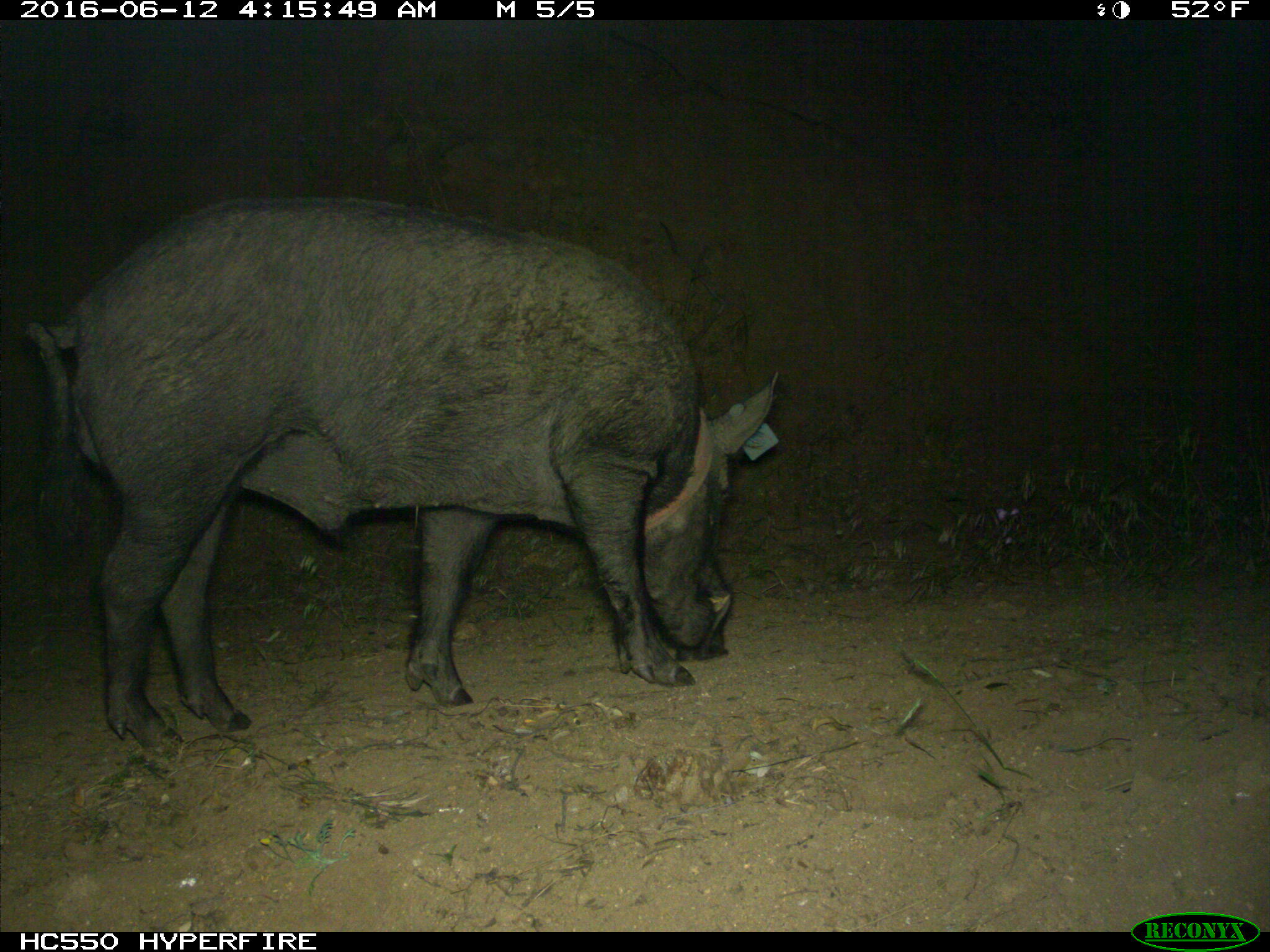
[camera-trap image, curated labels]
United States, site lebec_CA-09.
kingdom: Animalia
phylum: Chordata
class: Mammalia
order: Artiodactyla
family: Suidae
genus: Sus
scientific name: Sus scrofa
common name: wild boar